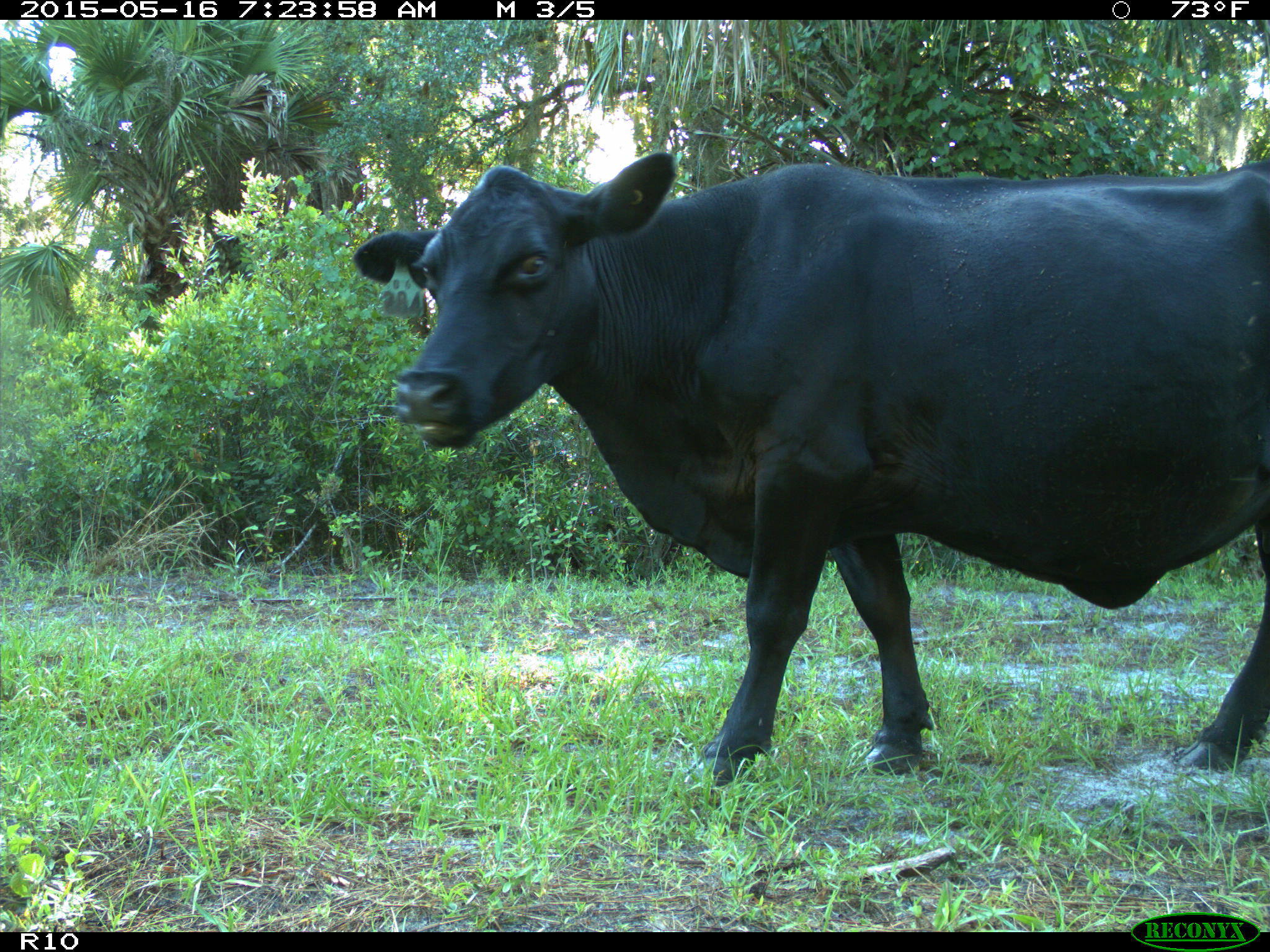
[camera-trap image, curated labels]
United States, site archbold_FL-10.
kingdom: Animalia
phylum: Chordata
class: Mammalia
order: Artiodactyla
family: Bovidae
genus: Bos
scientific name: Bos taurus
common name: domestic cow